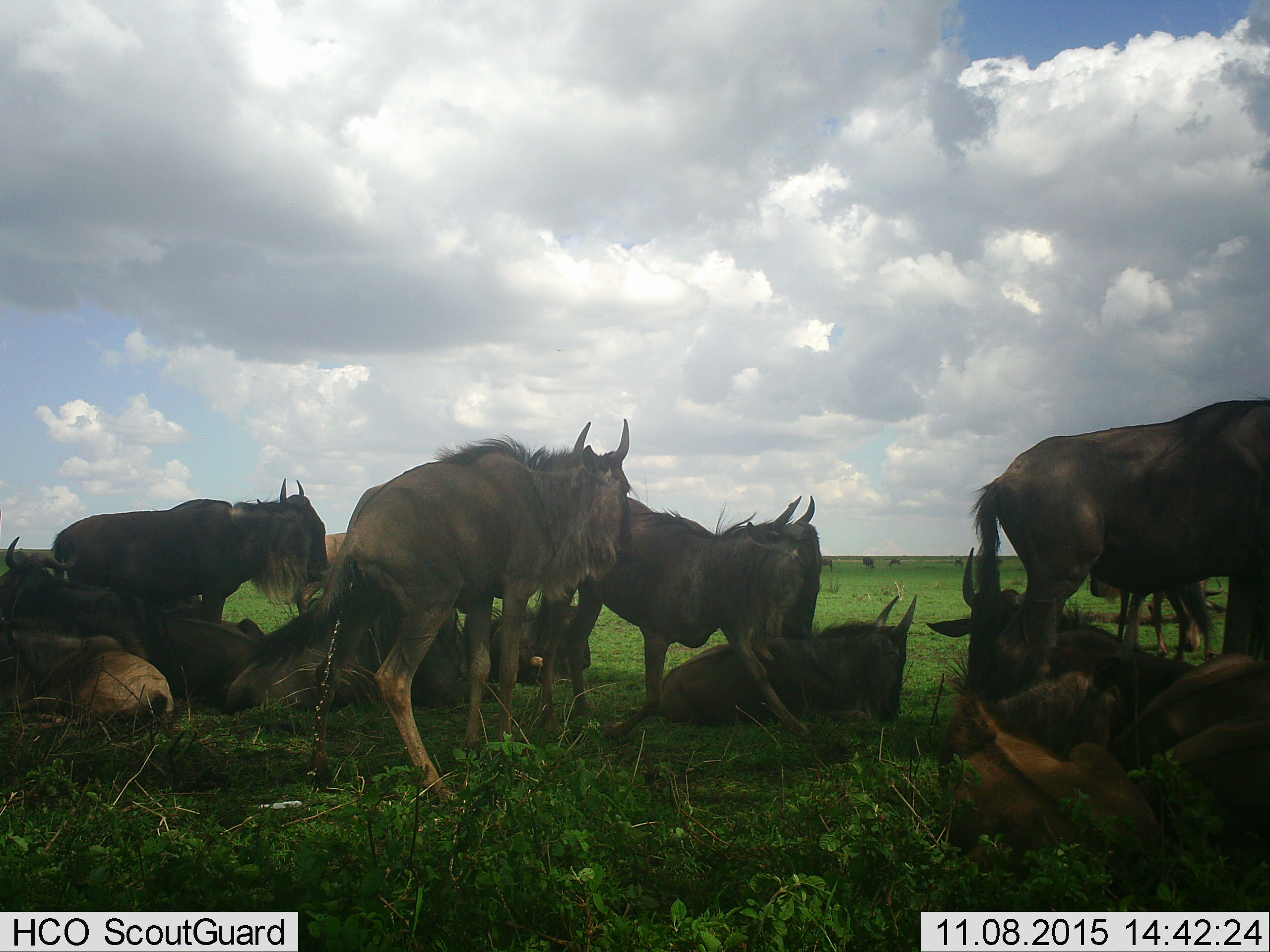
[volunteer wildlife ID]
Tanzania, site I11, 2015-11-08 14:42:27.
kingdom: Animalia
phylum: Chordata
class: Mammalia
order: Artiodactyla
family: Bovidae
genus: Connochaetes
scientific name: Connochaetes taurinus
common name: blue wildebeest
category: wildebeest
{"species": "wildebeest (blue wildebeest) (Connochaetes taurinus)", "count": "11-50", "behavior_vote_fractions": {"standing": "88%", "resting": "88%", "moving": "25%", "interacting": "25%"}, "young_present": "12%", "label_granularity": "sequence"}